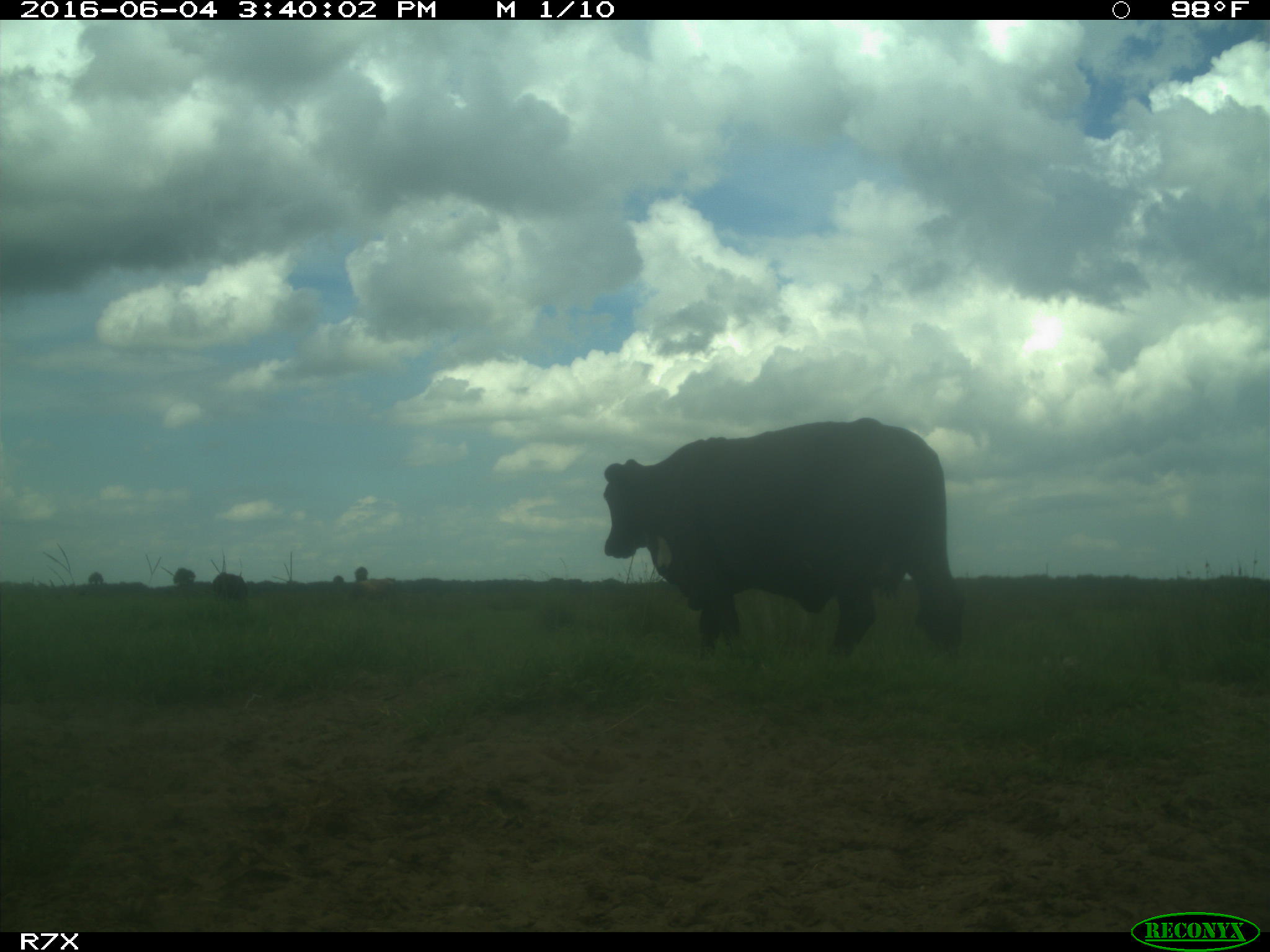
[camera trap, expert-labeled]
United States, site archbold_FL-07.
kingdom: Animalia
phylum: Chordata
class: Mammalia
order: Artiodactyla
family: Bovidae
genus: Bos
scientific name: Bos taurus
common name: domestic cow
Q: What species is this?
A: Bos taurus (domestic cow).